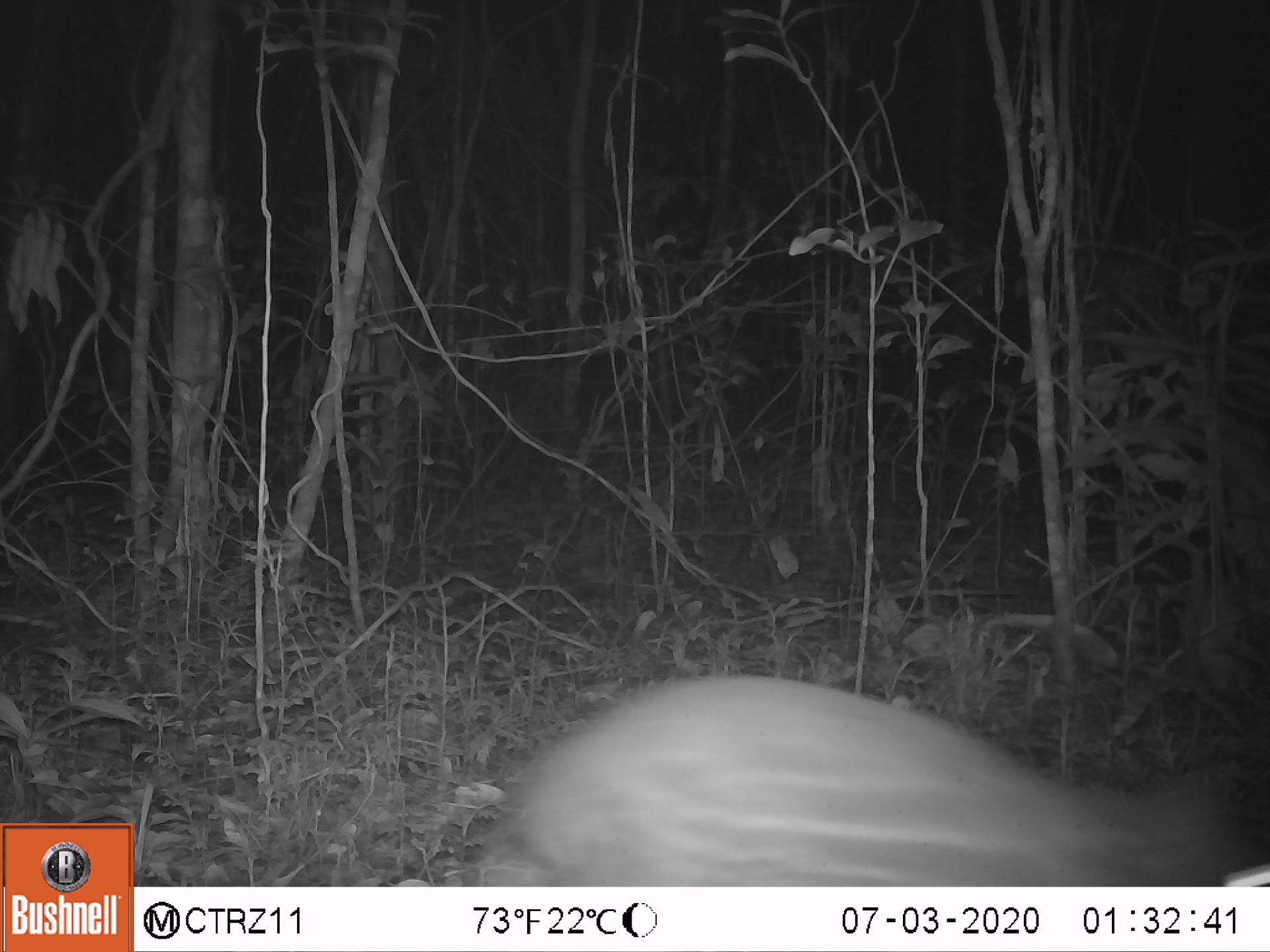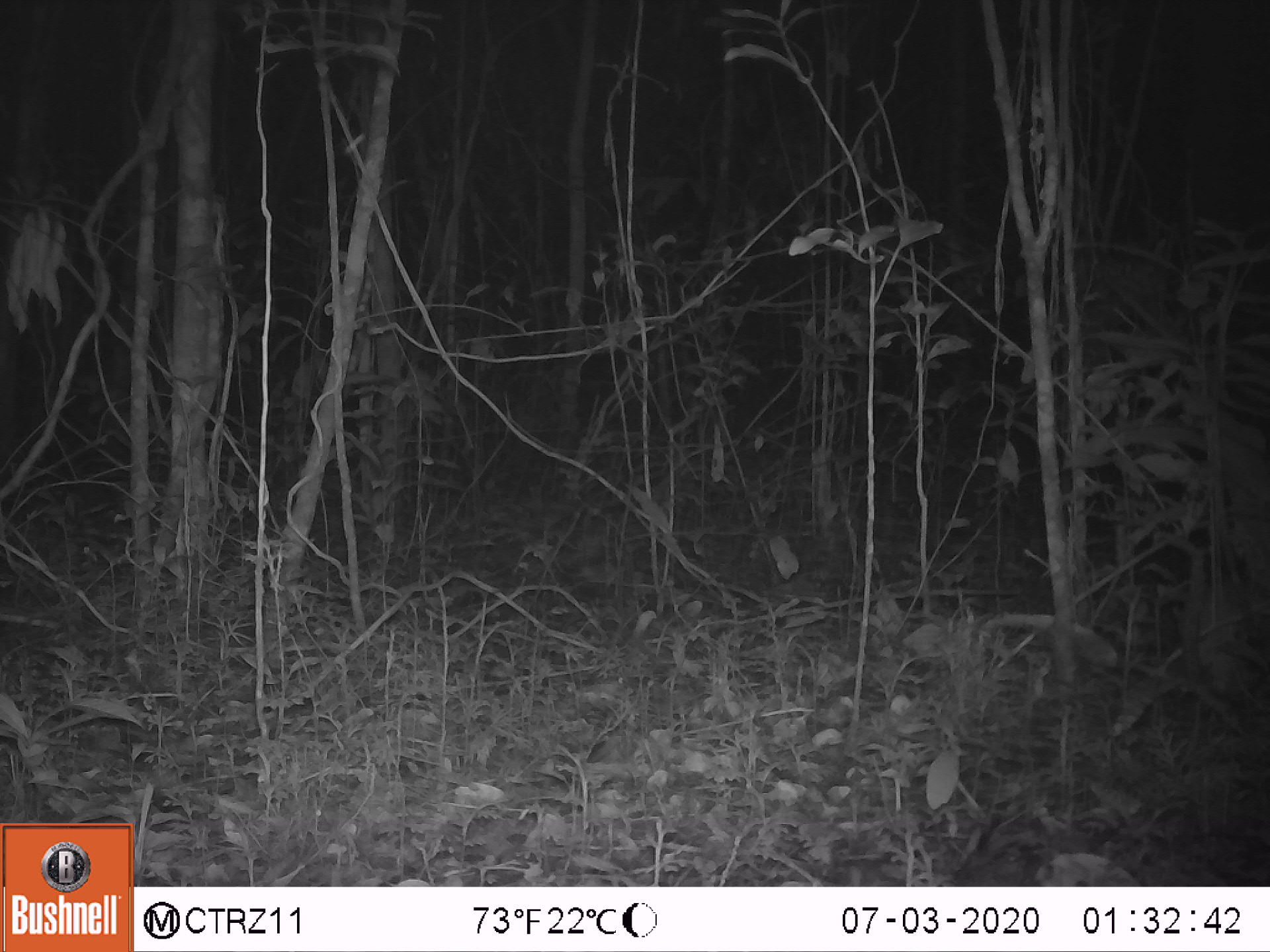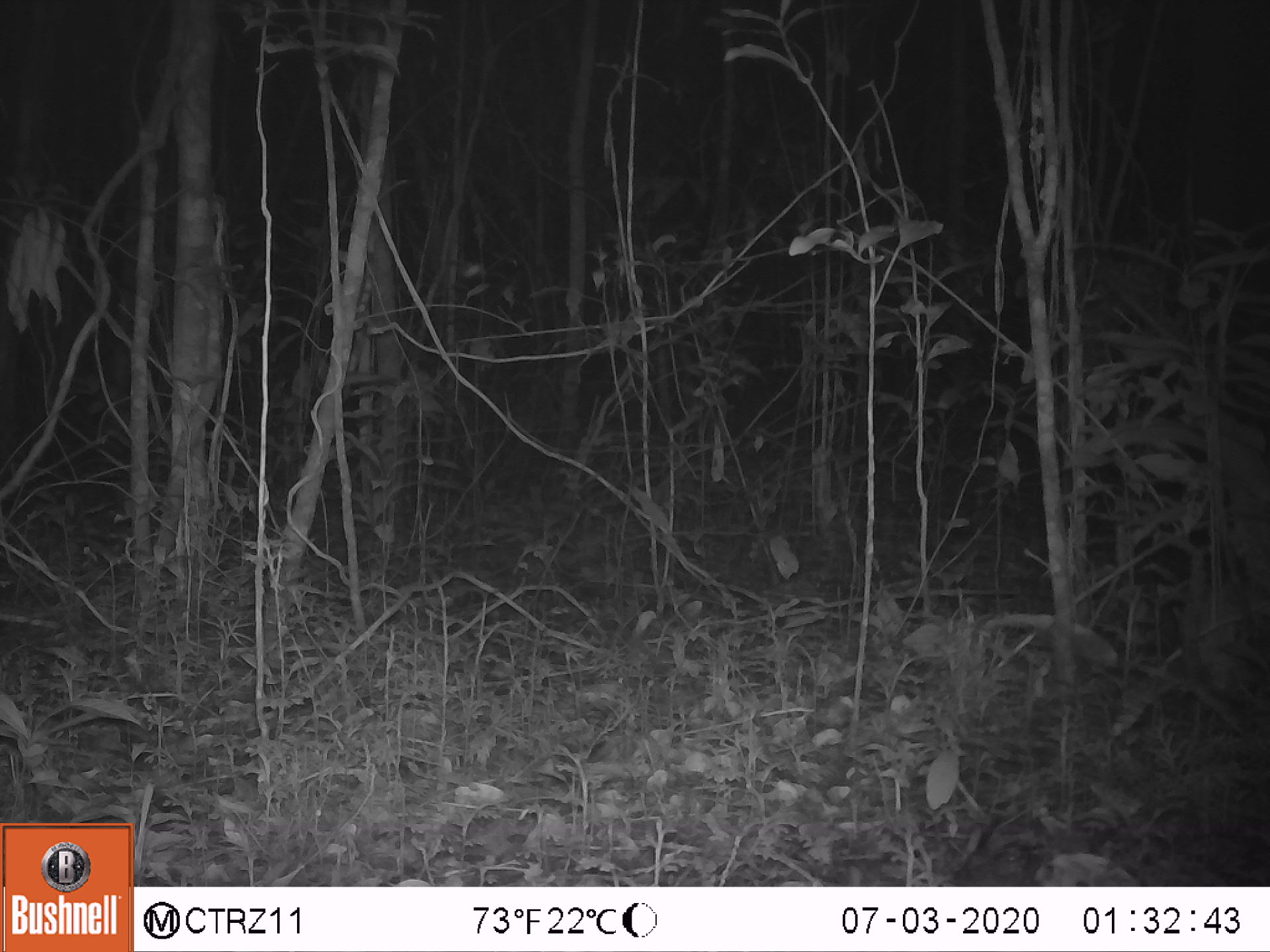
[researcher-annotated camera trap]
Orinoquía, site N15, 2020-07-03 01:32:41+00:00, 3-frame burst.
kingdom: Animalia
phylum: Chordata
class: Mammalia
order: Rodentia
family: Cuniculidae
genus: Cuniculus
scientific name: Cuniculus paca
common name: spotted paca